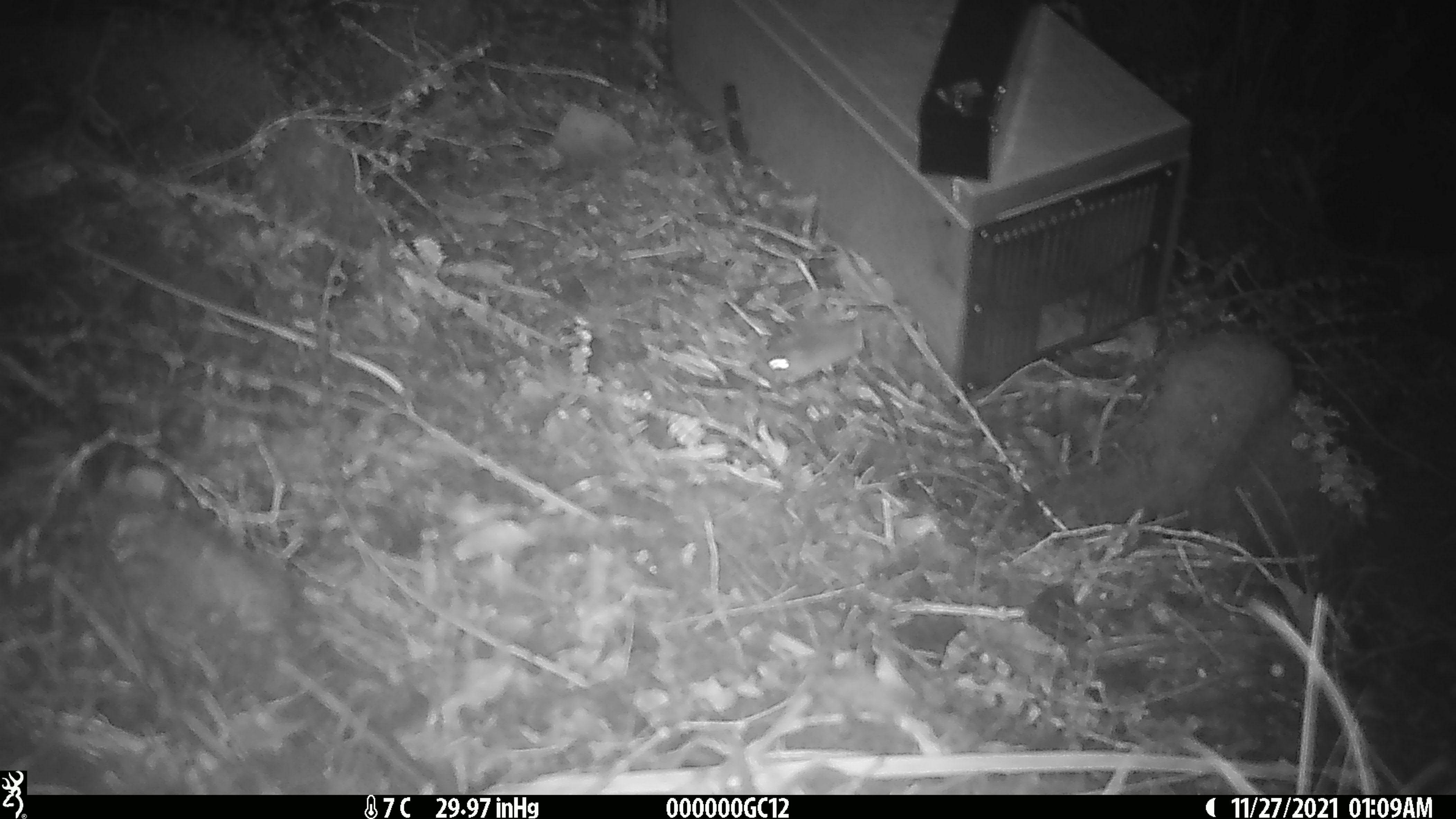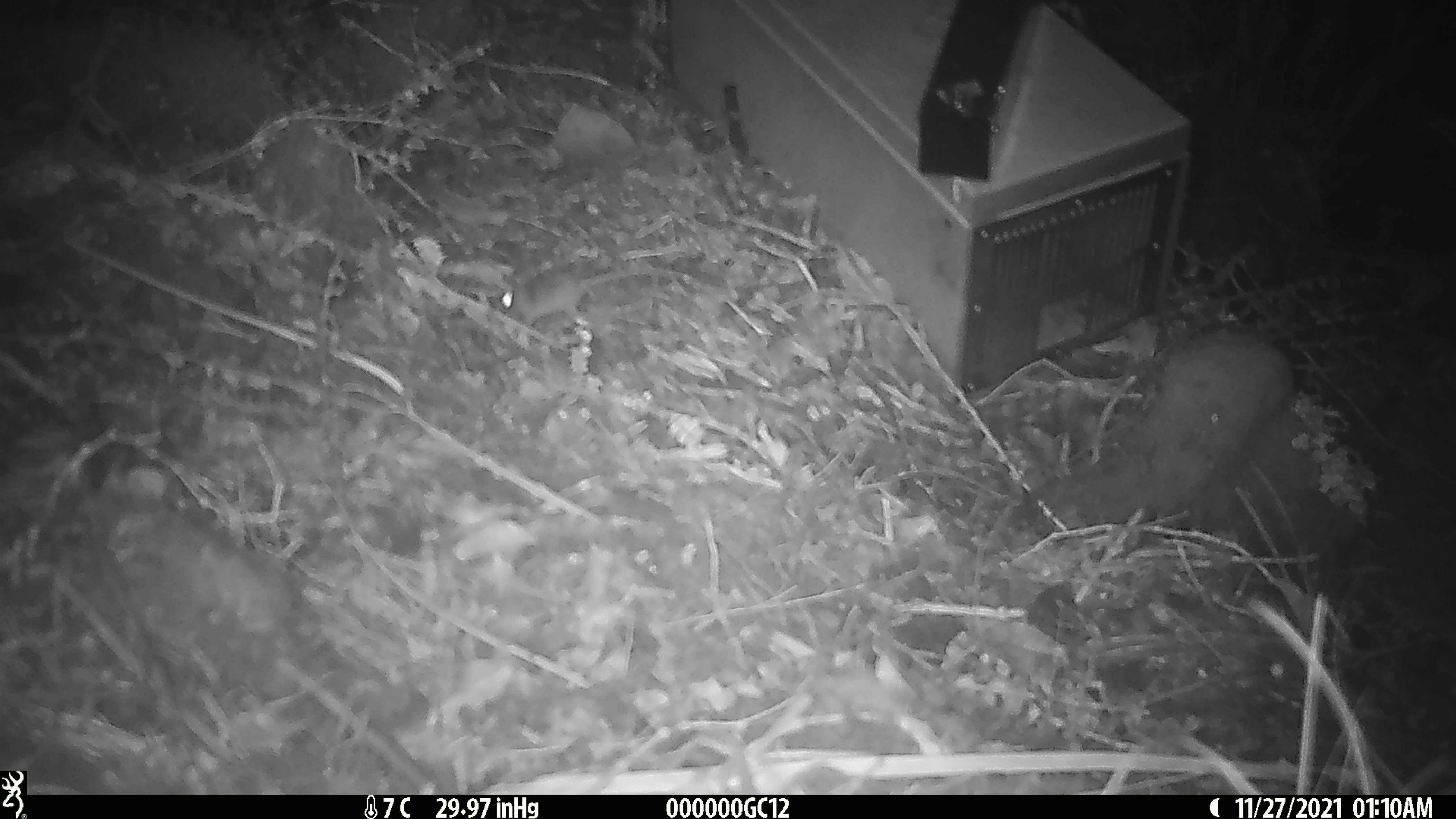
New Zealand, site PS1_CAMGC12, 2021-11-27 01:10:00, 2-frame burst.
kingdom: Animalia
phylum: Chordata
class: Mammalia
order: Rodentia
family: Muridae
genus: Mus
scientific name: Mus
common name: mouse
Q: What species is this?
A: Mouse (Mus).